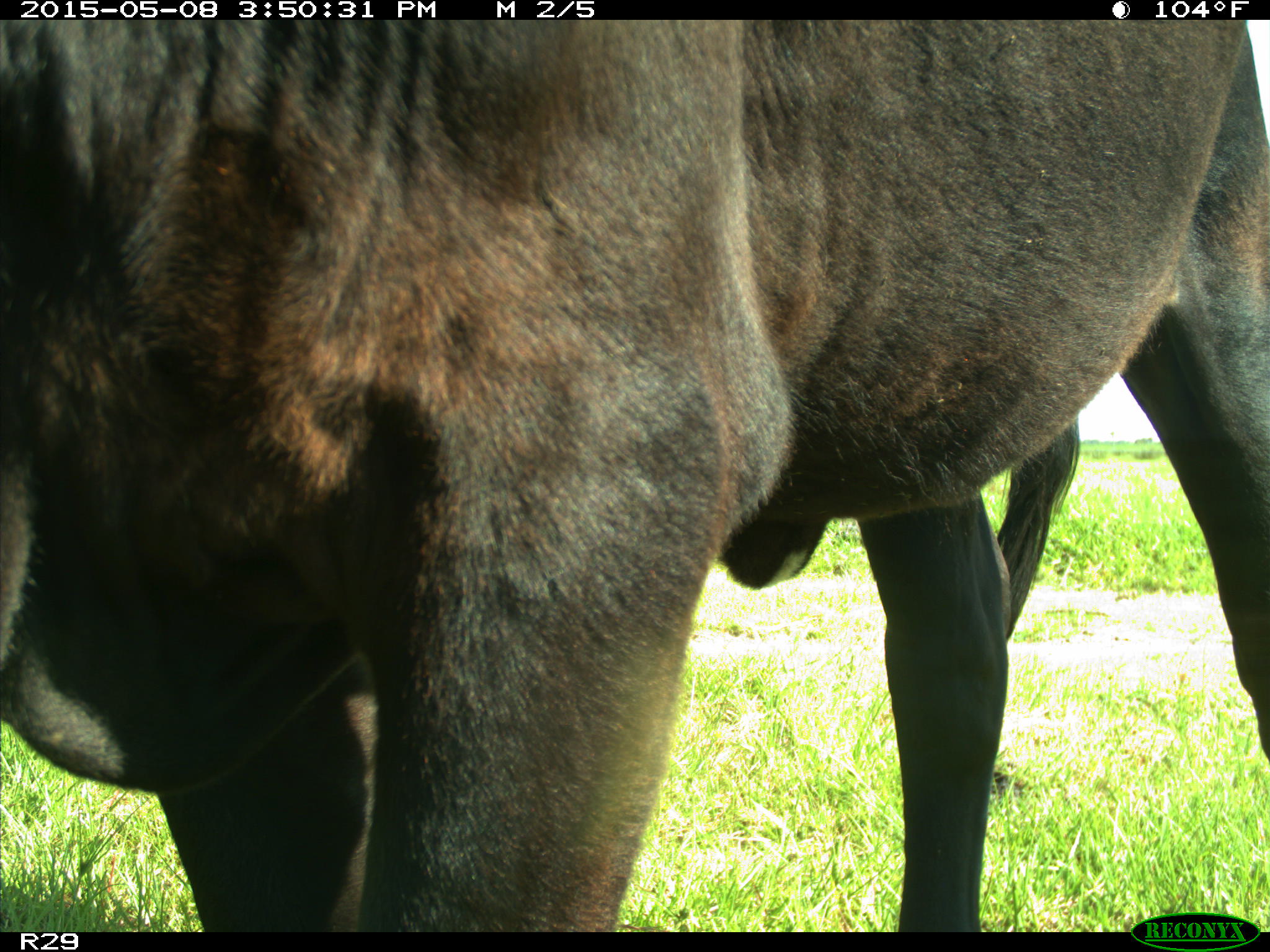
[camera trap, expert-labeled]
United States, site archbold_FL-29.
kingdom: Animalia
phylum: Chordata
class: Mammalia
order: Artiodactyla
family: Bovidae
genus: Bos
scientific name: Bos taurus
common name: domestic cow